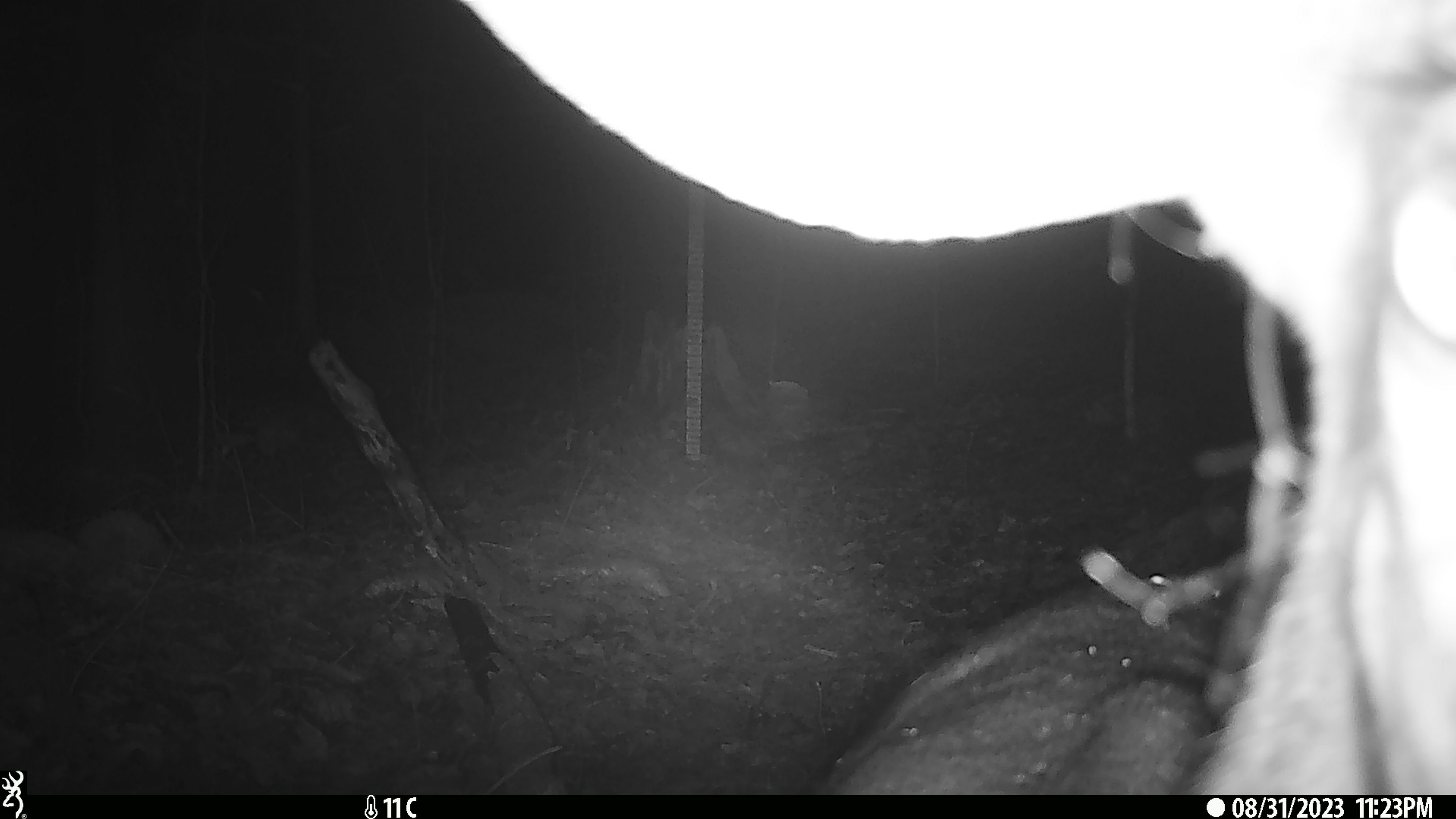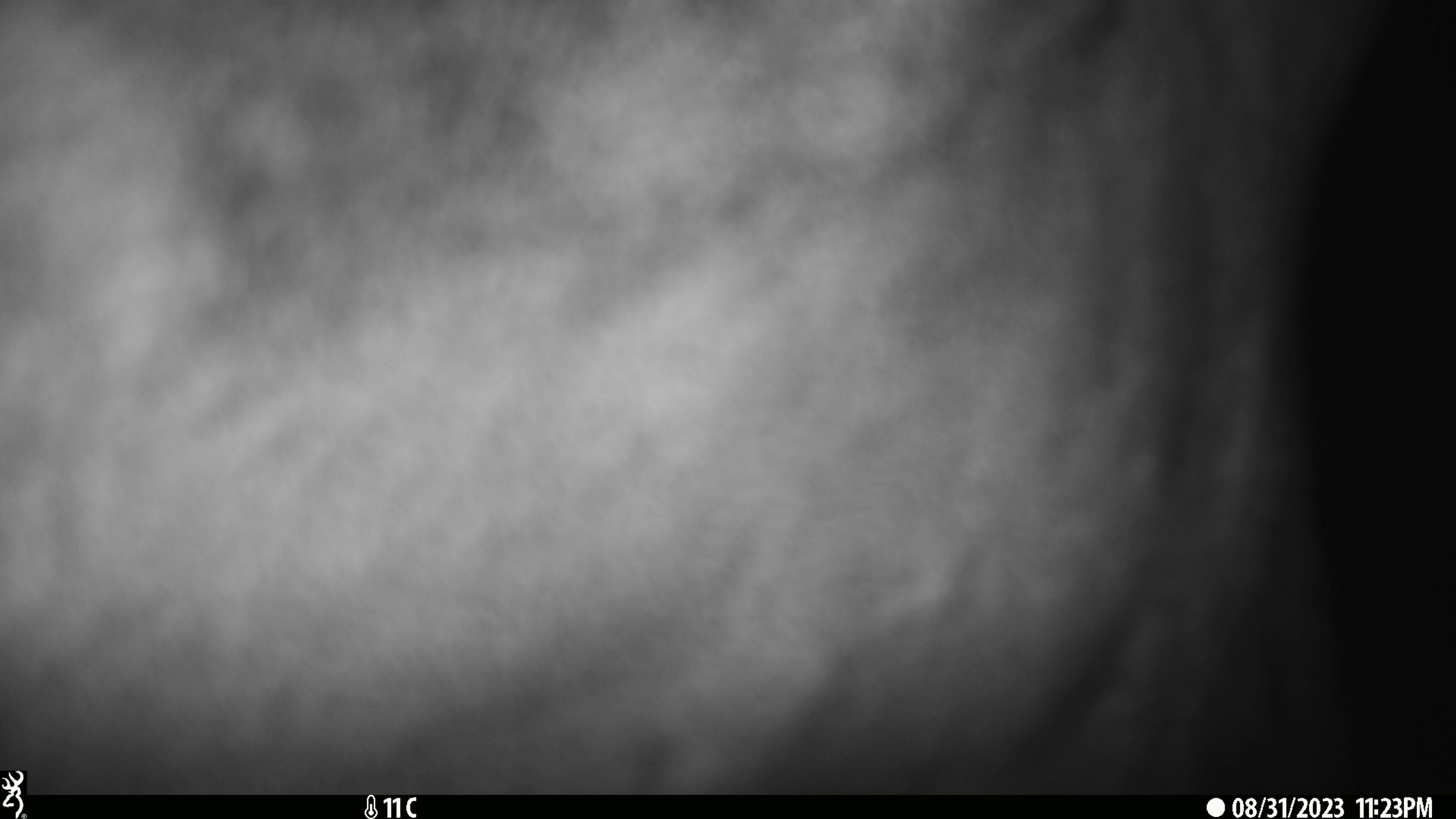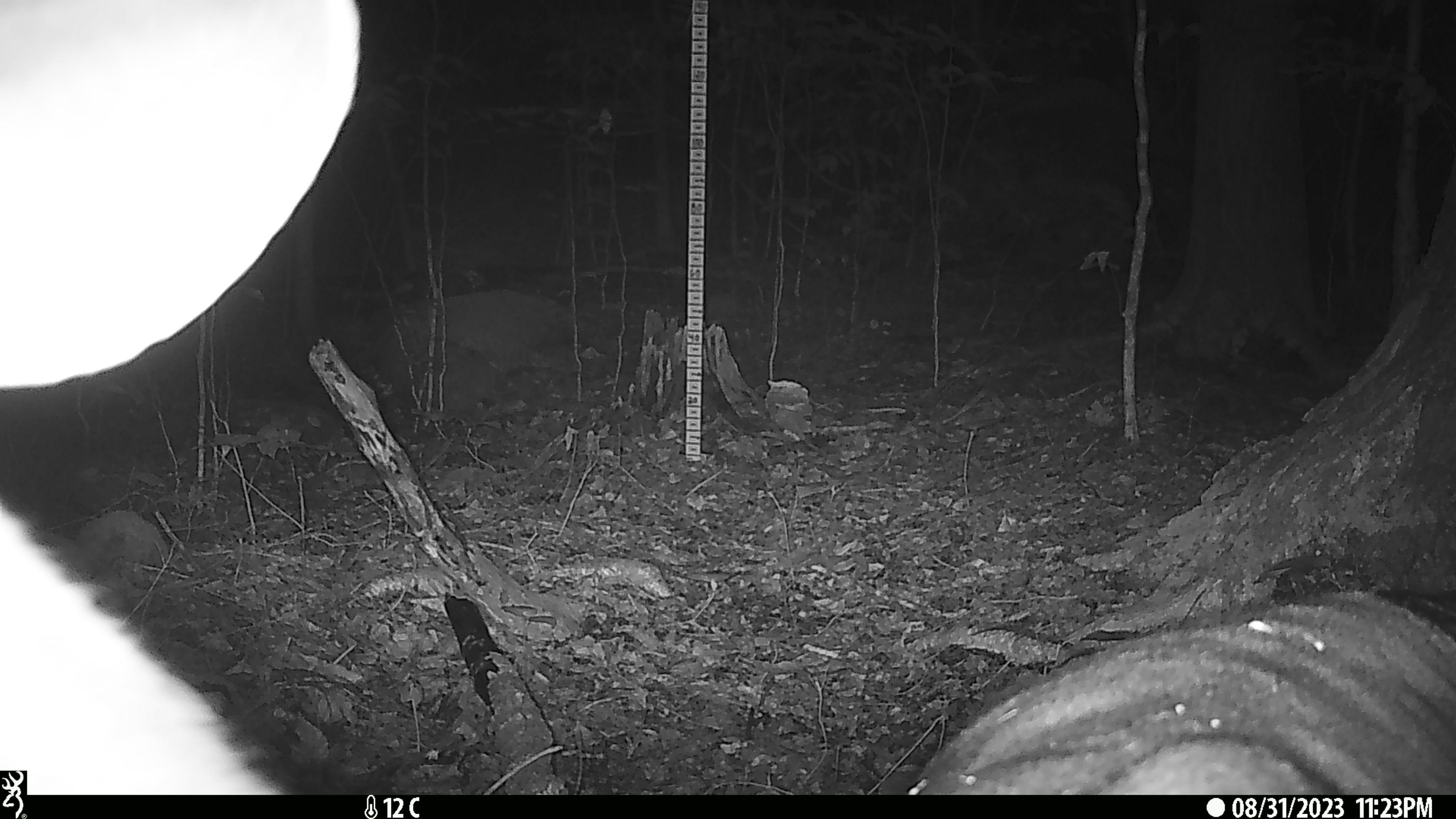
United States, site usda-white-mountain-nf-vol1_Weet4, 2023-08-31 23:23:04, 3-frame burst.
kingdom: Animalia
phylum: Chordata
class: Mammalia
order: Artiodactyla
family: Cervidae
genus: Odocoileus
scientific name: Odocoileus virginianus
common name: white-tailed deer